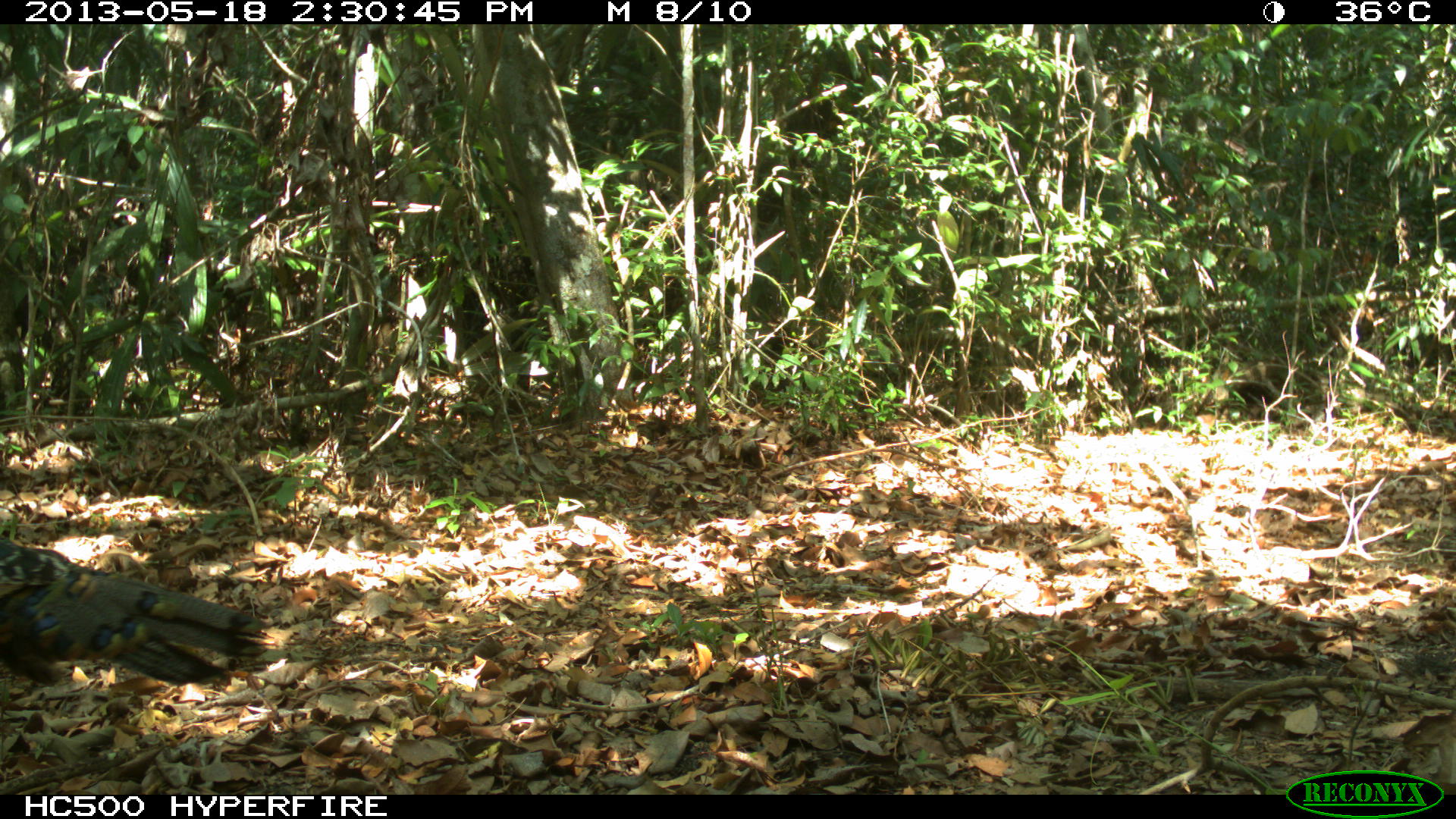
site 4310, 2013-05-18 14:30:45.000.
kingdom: Animalia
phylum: Chordata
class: Aves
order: Galliformes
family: Phasianidae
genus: Meleagris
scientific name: Meleagris ocellata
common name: ocellated turkey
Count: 1.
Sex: female.